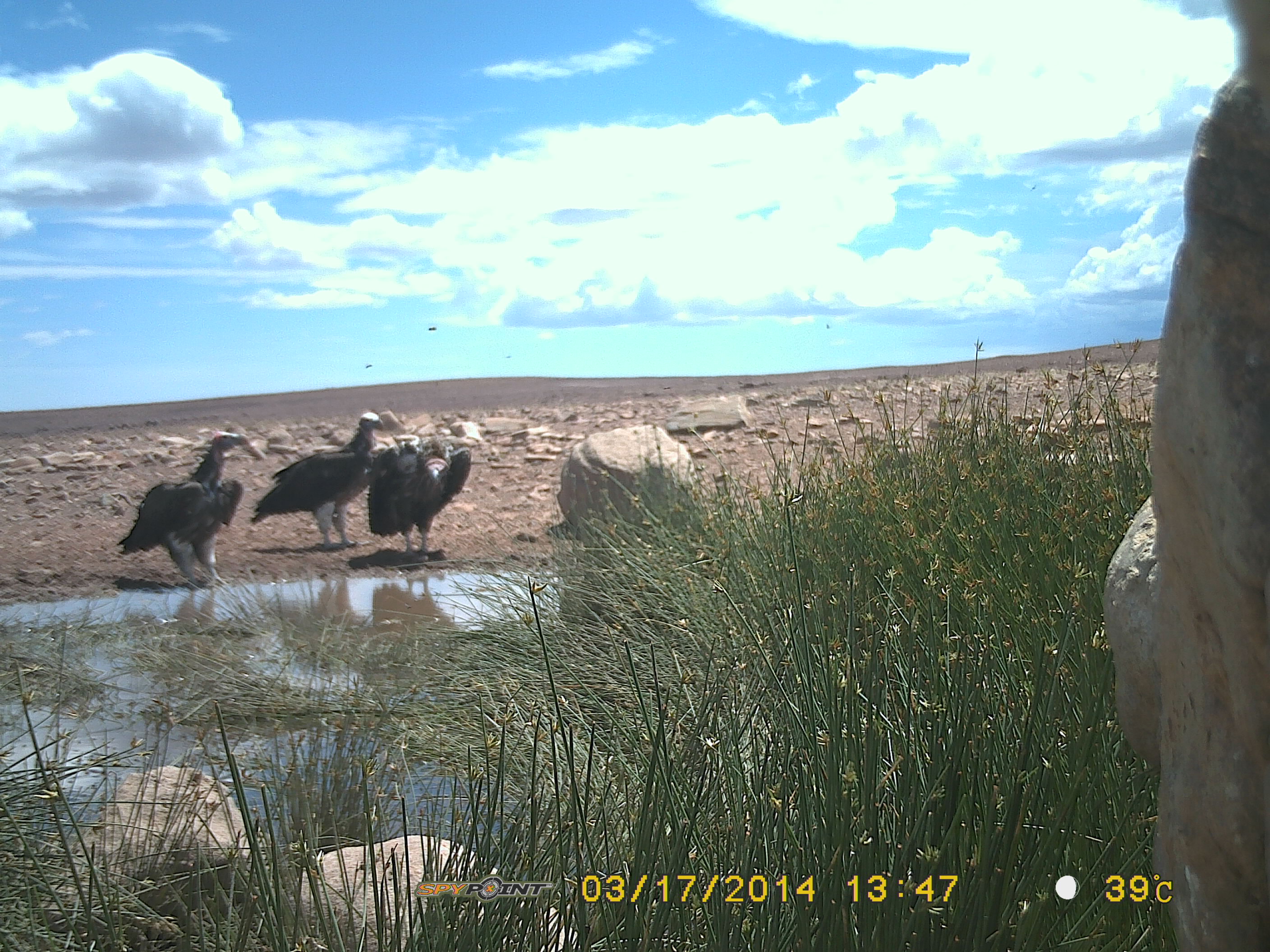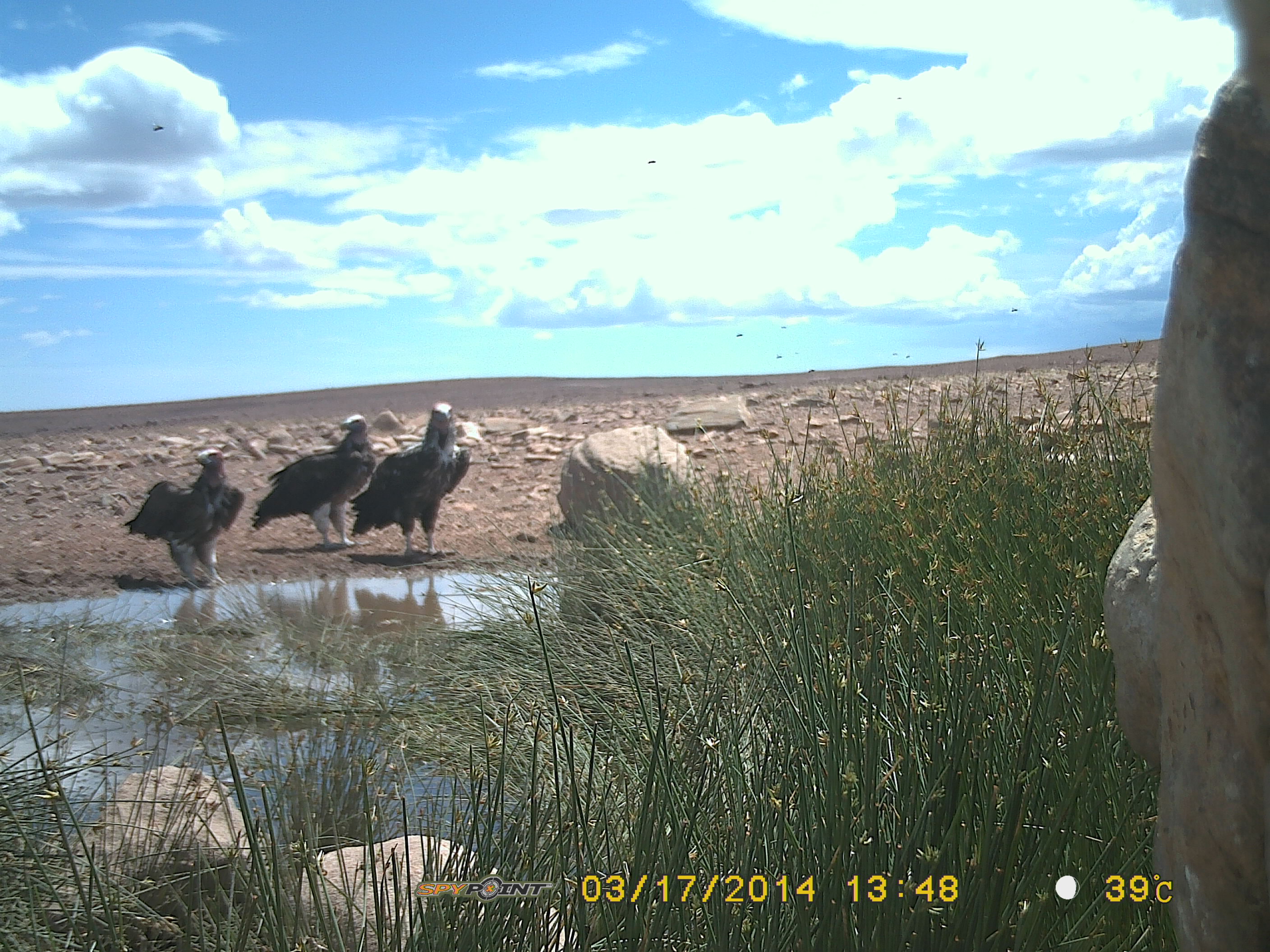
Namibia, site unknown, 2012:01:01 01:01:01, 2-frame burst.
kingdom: Animalia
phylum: Chordata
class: Aves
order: Accipitriformes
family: Accipitridae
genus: Torgos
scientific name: Torgos tracheliotos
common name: lappet-faced vulture